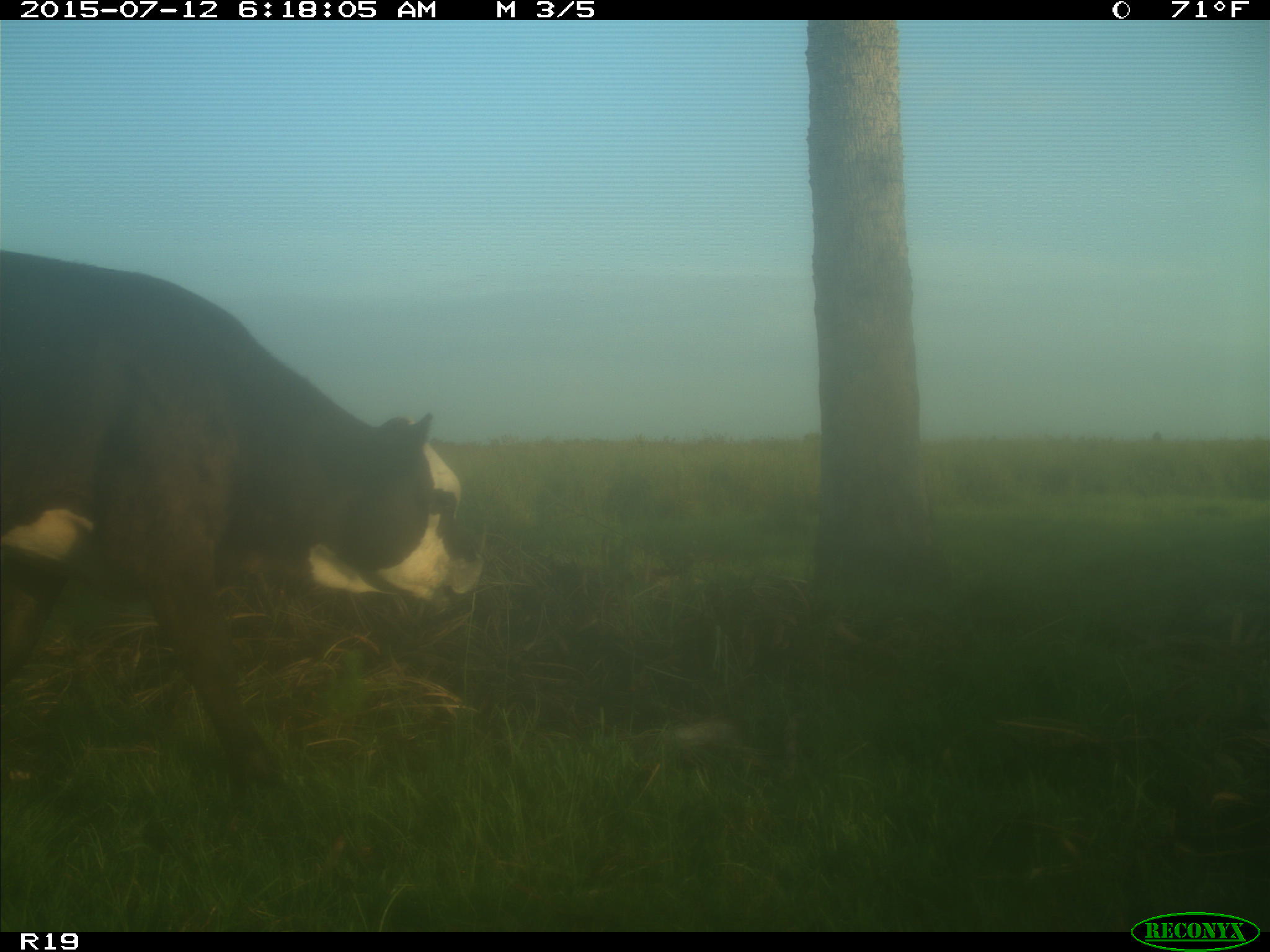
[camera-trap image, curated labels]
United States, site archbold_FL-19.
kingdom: Animalia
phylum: Chordata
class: Mammalia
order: Artiodactyla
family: Bovidae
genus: Bos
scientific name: Bos taurus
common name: domestic cow